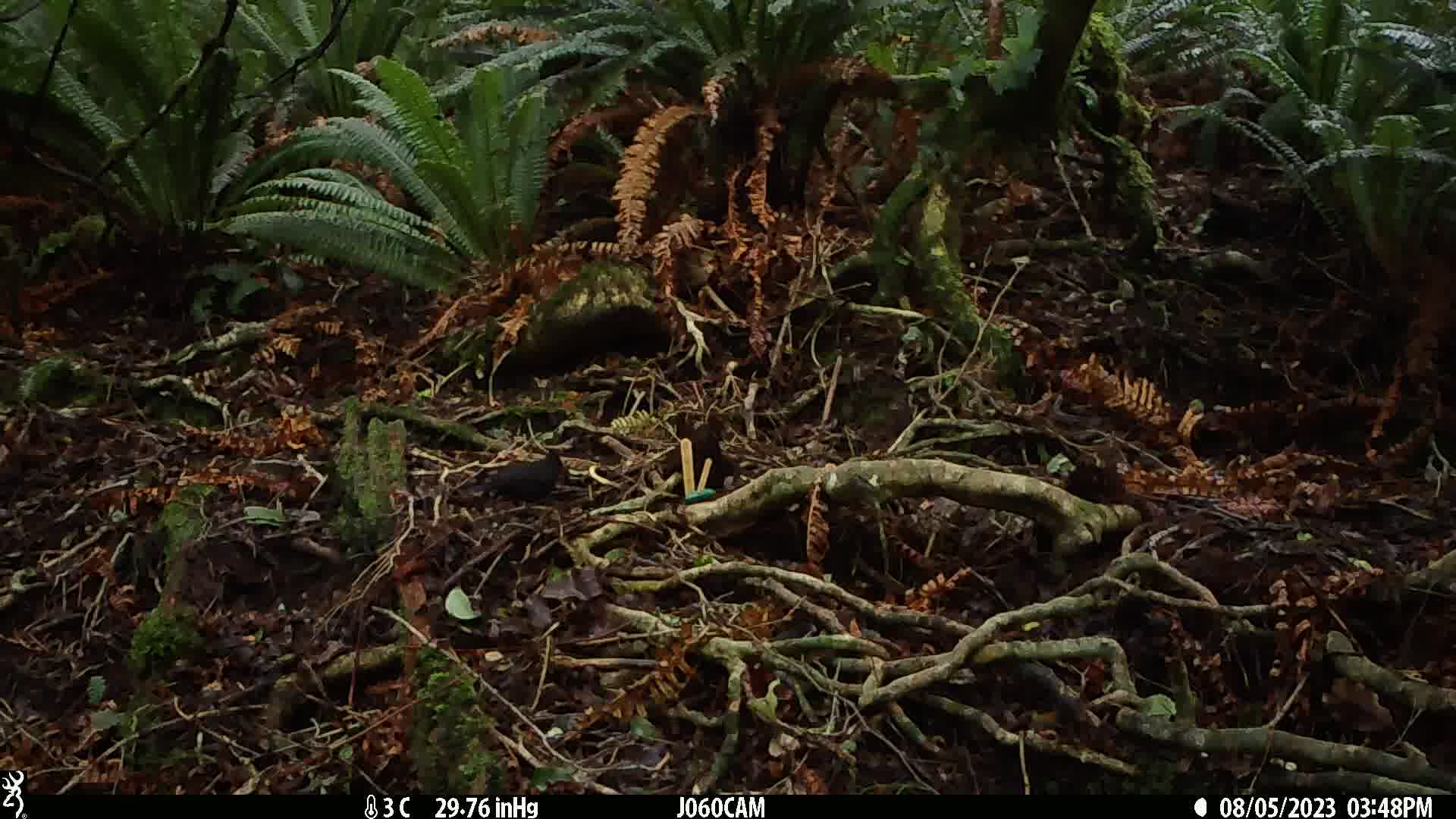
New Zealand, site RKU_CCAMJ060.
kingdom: Animalia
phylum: Chordata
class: Aves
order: Passeriformes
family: Turdidae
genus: Turdus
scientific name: Turdus merula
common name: eurasian blackbird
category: blackbird